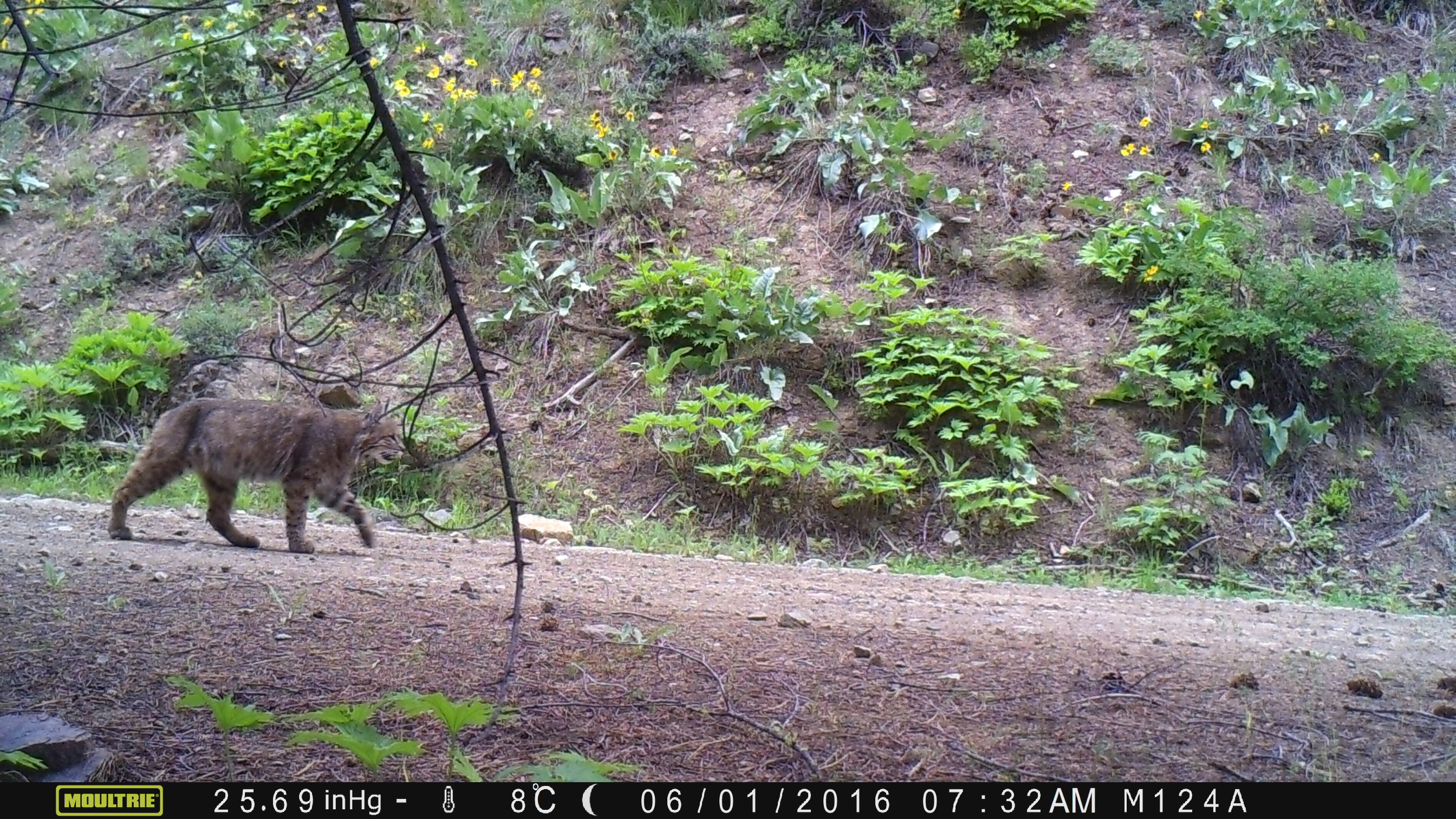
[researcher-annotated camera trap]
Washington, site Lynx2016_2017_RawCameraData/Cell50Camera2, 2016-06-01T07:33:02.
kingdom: Animalia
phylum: Chordata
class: Mammalia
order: Carnivora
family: Felidae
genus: Lynx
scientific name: Lynx rufus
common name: bobcat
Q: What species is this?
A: Lynx rufus (bobcat).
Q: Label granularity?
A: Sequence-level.